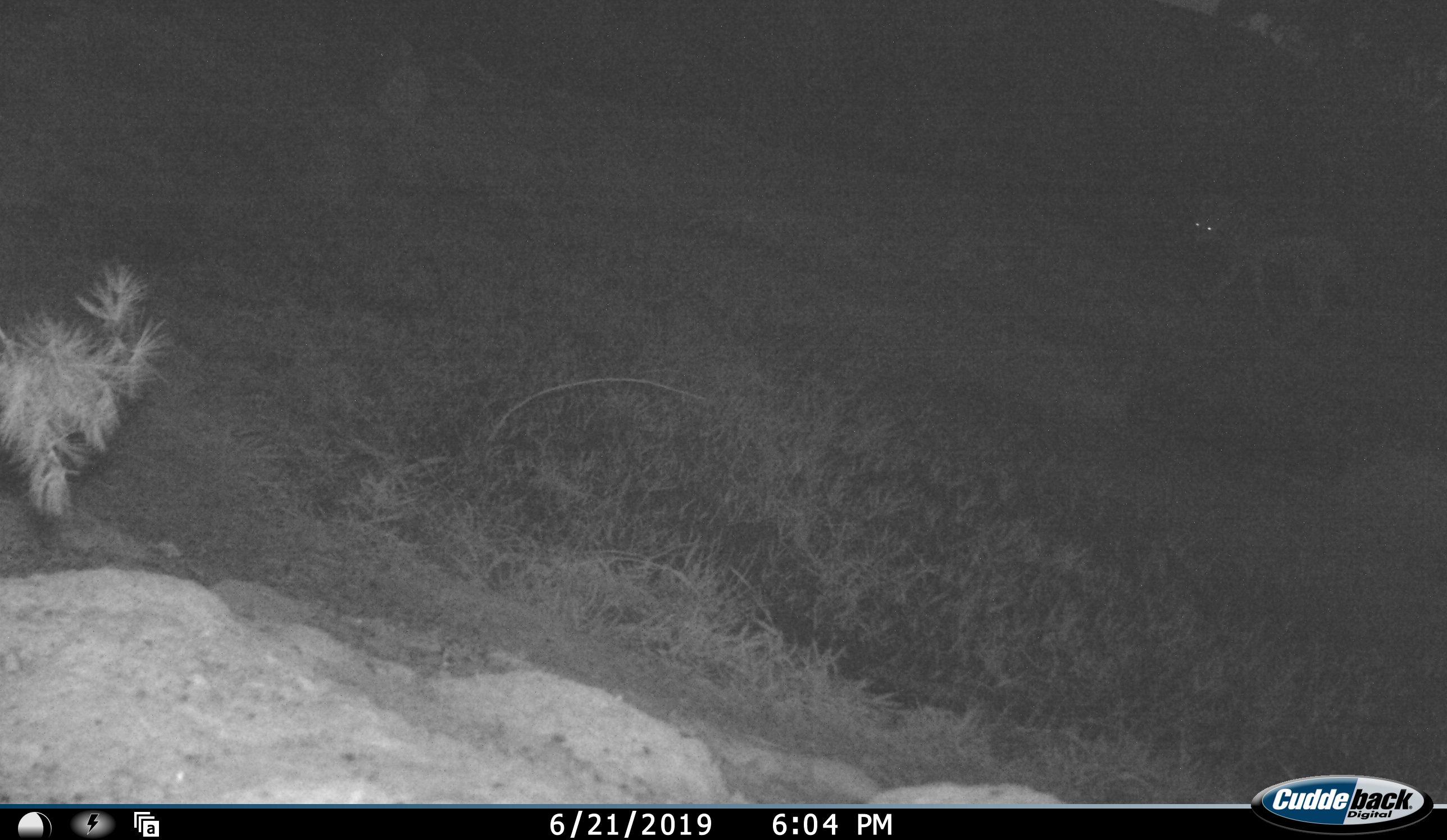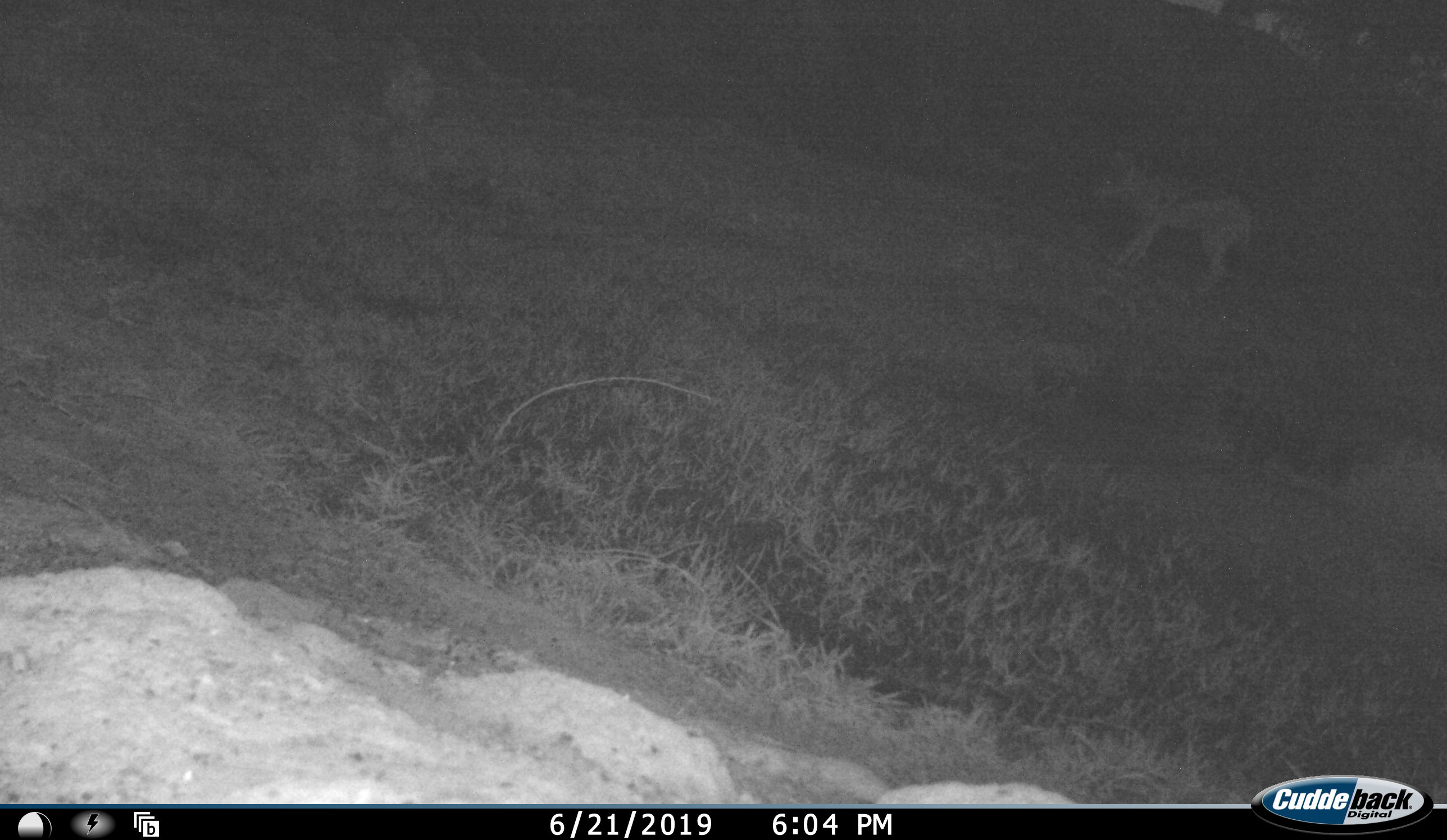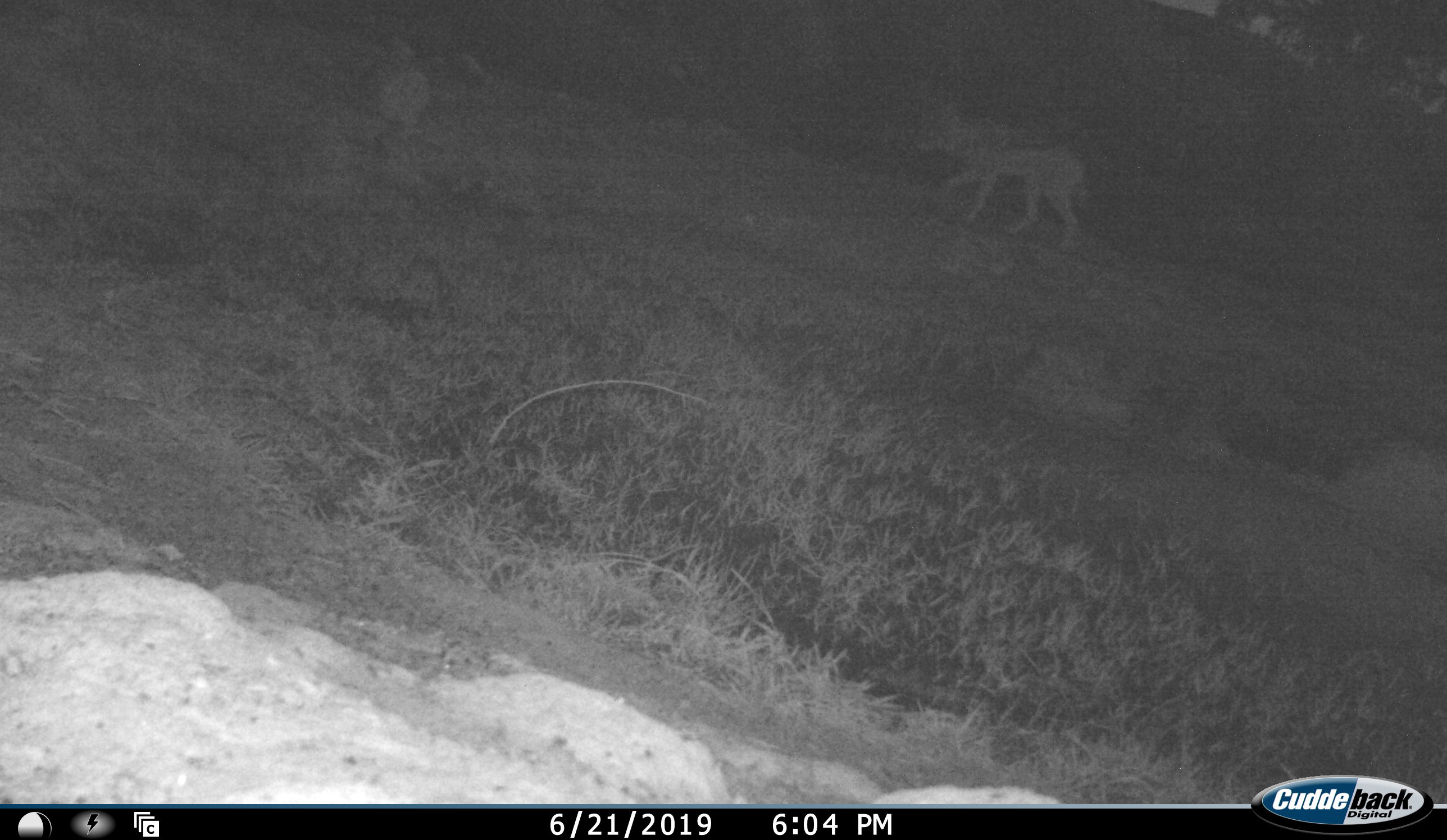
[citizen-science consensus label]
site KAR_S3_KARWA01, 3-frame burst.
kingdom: Animalia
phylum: Chordata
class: Mammalia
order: Carnivora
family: Canidae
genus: Lupulella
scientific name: Lupulella mesomelas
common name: black-backed jackal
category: jackalblackbacked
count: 1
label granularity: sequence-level